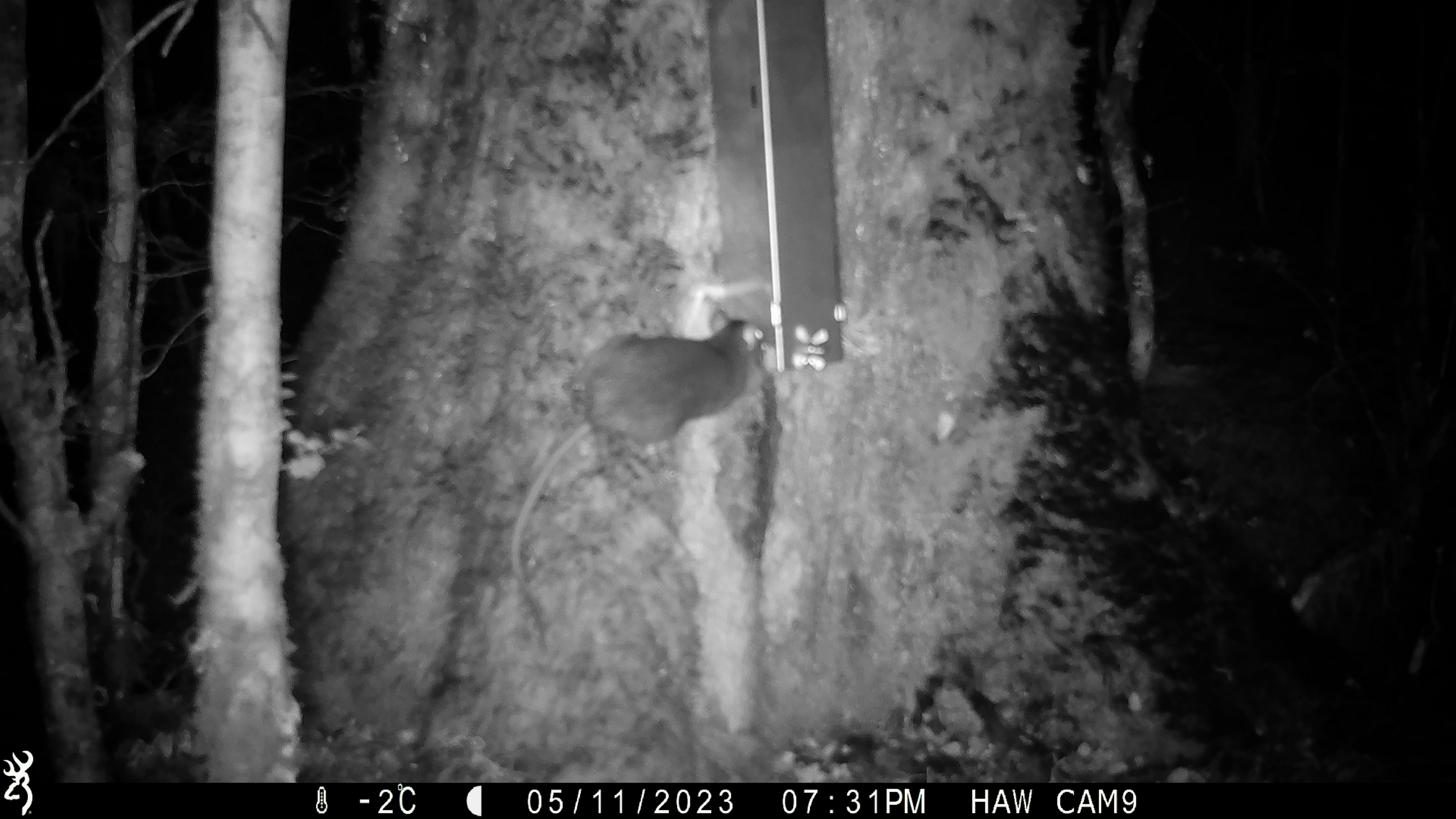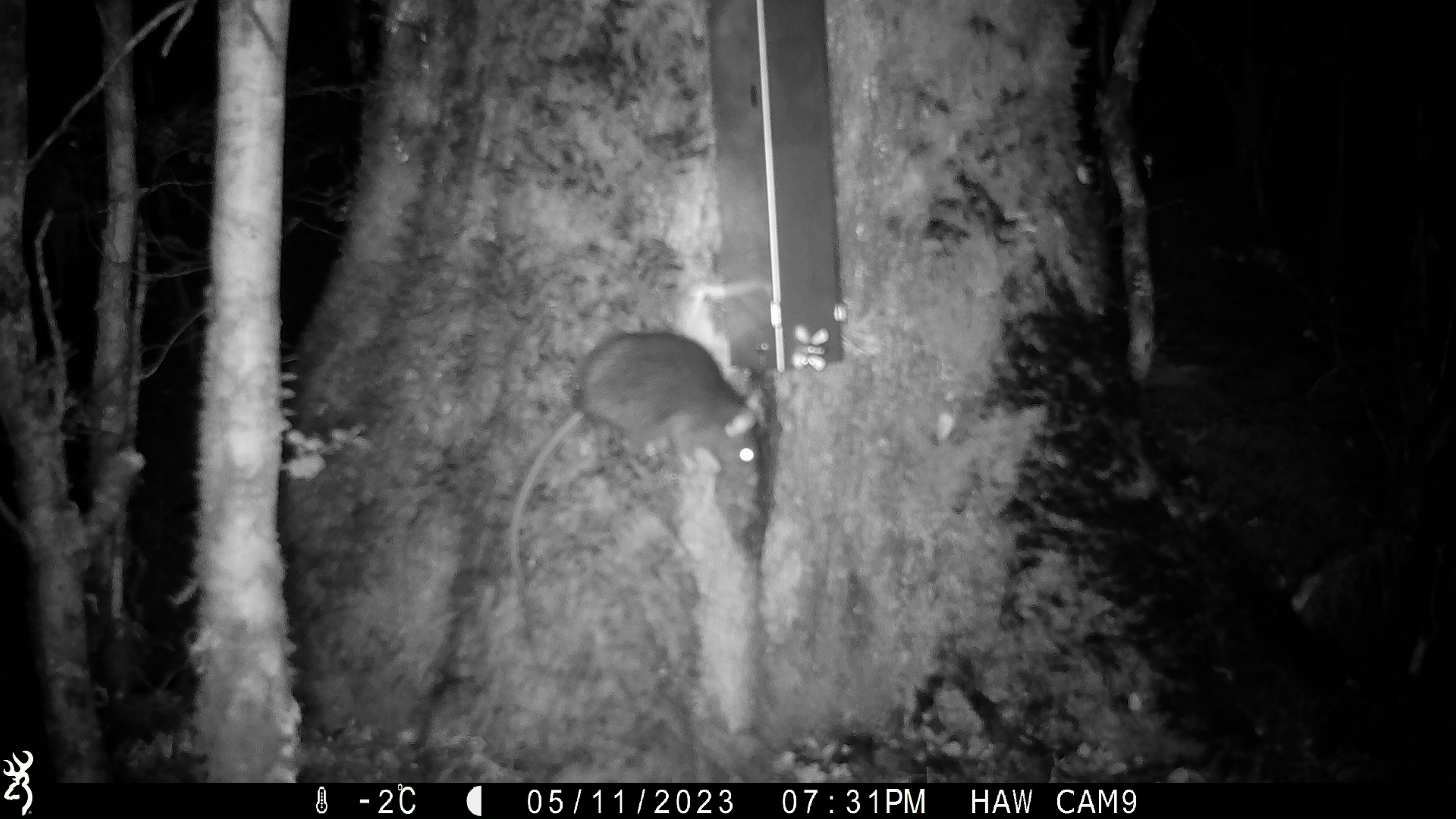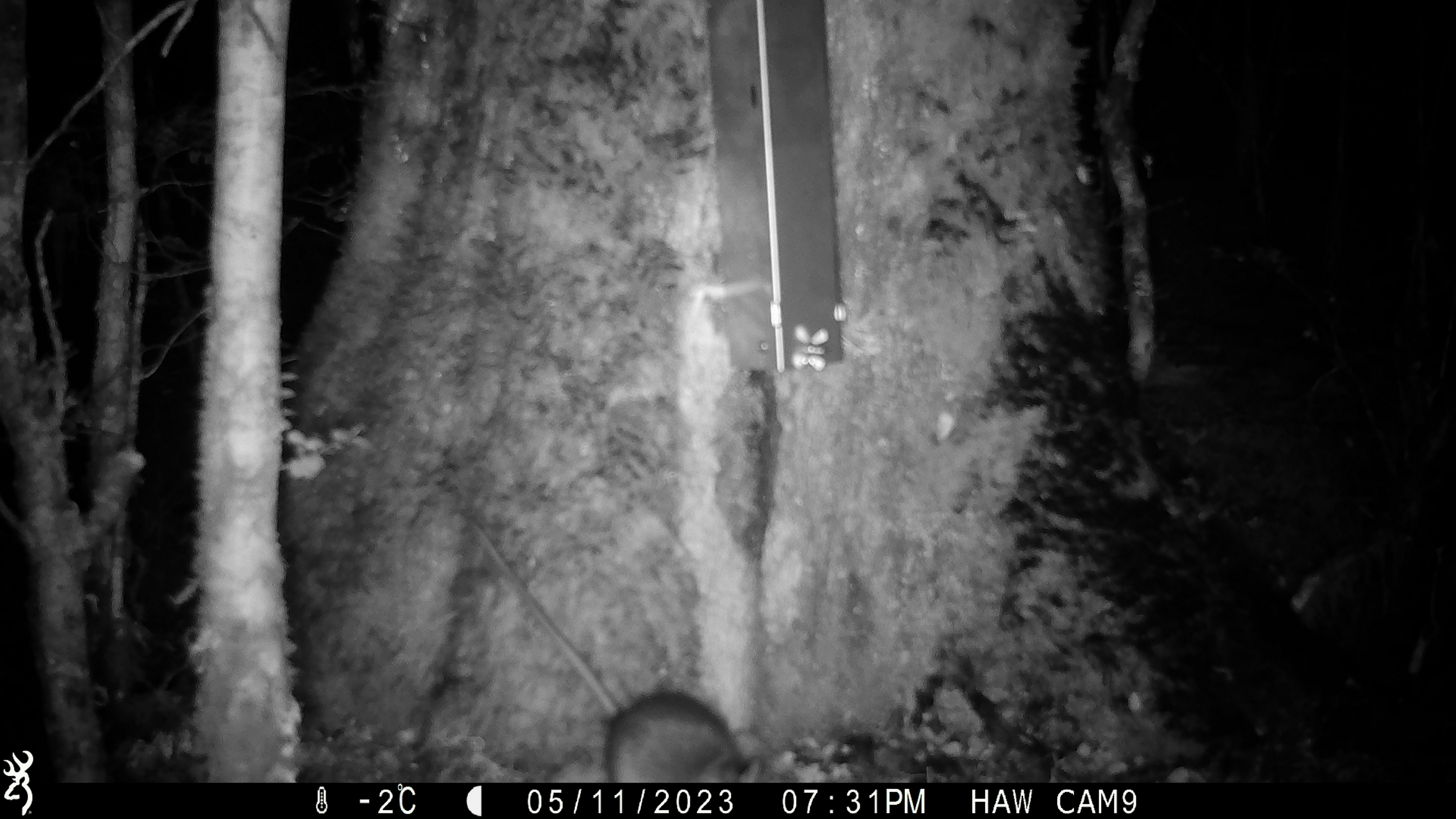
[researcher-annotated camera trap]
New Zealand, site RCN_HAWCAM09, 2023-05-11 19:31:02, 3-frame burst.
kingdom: Animalia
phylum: Chordata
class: Mammalia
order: Rodentia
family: Muridae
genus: Rattus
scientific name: Rattus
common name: rat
Rat (Rattus).